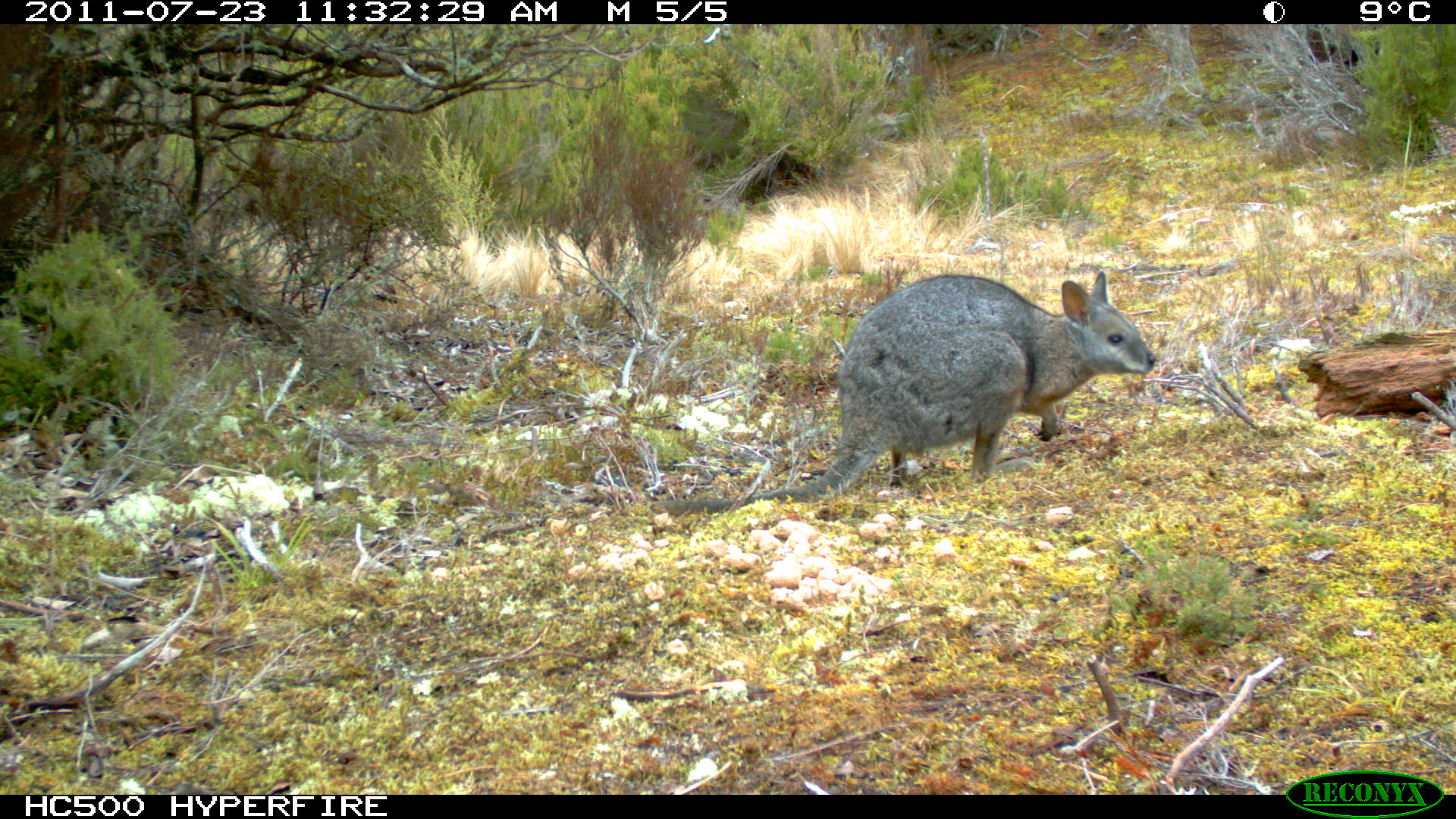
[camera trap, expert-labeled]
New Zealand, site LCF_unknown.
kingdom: Animalia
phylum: Chordata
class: Mammalia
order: Diprotodontia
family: Macropodidae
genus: Notamacropus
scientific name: Notamacropus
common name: wallaby